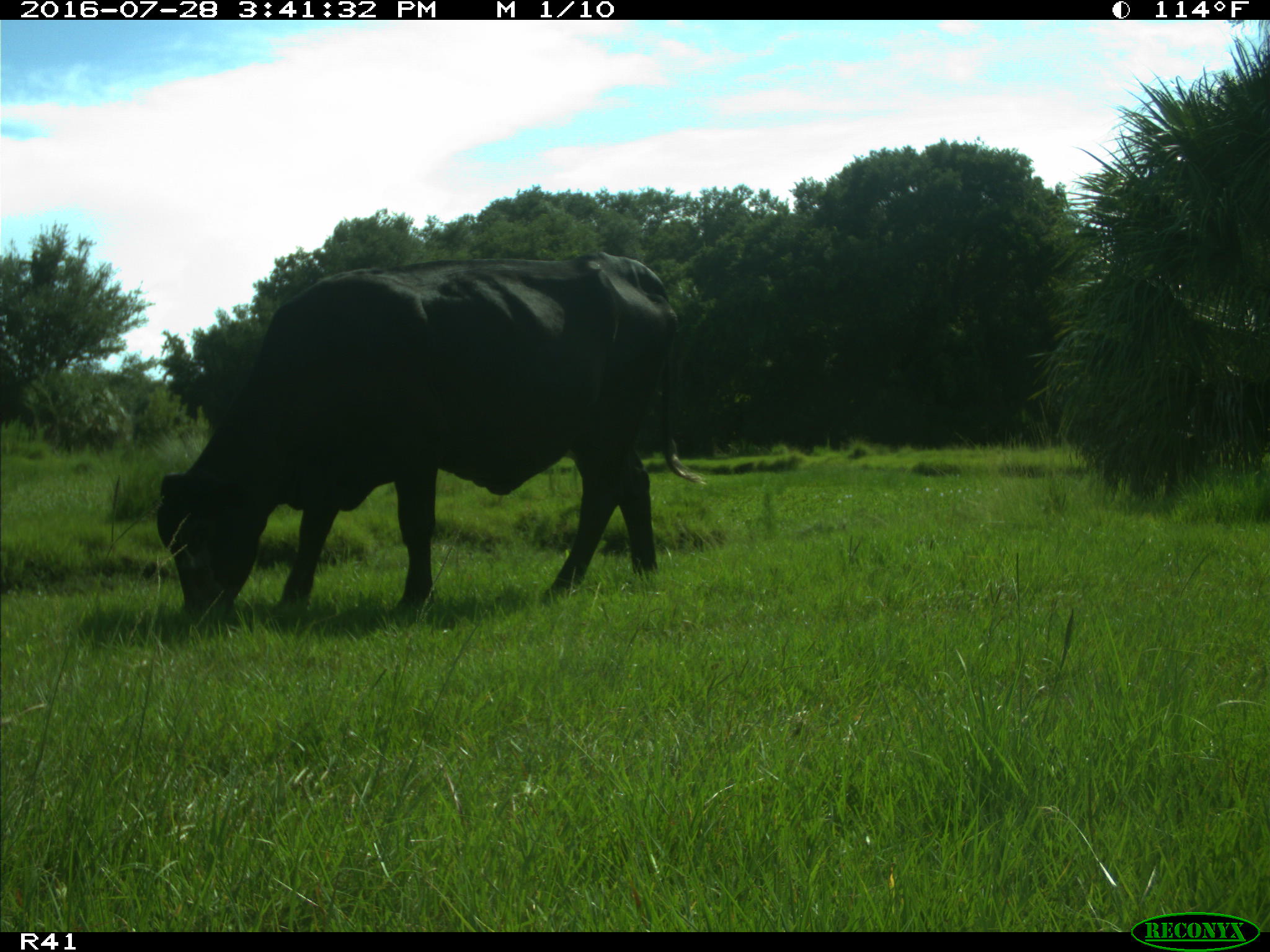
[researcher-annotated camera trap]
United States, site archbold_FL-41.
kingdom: Animalia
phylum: Chordata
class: Mammalia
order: Artiodactyla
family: Bovidae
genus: Bos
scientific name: Bos taurus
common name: domestic cow